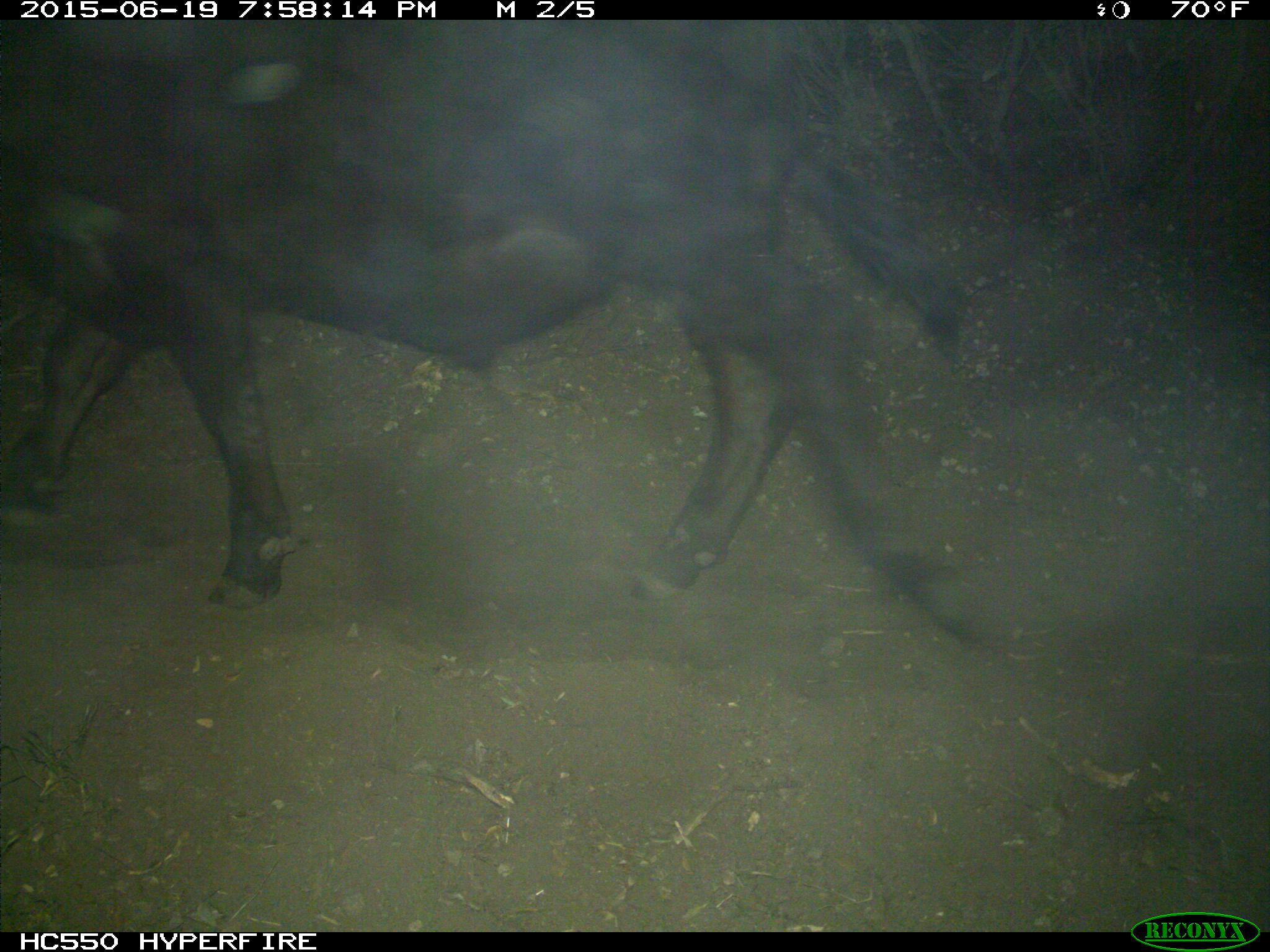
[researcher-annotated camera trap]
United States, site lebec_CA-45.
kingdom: Animalia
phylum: Chordata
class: Mammalia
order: Artiodactyla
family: Bovidae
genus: Bos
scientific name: Bos taurus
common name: domestic cow